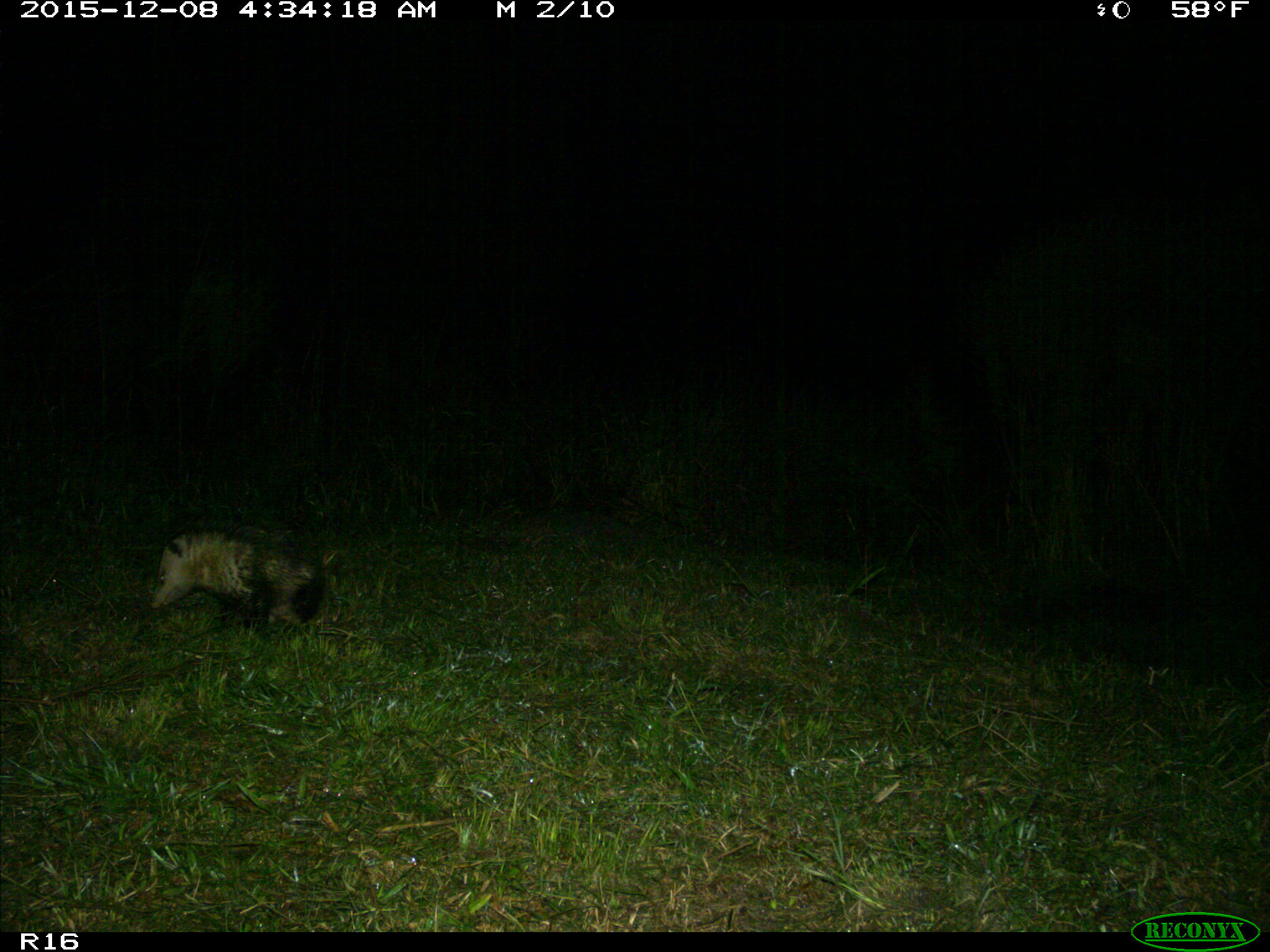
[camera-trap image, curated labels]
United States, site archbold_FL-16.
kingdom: Animalia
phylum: Chordata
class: Mammalia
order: Didelphimorphia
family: Didelphidae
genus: Didelphis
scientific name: Didelphis virginiana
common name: virginia opossum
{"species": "Didelphis virginiana (virginia opossum)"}